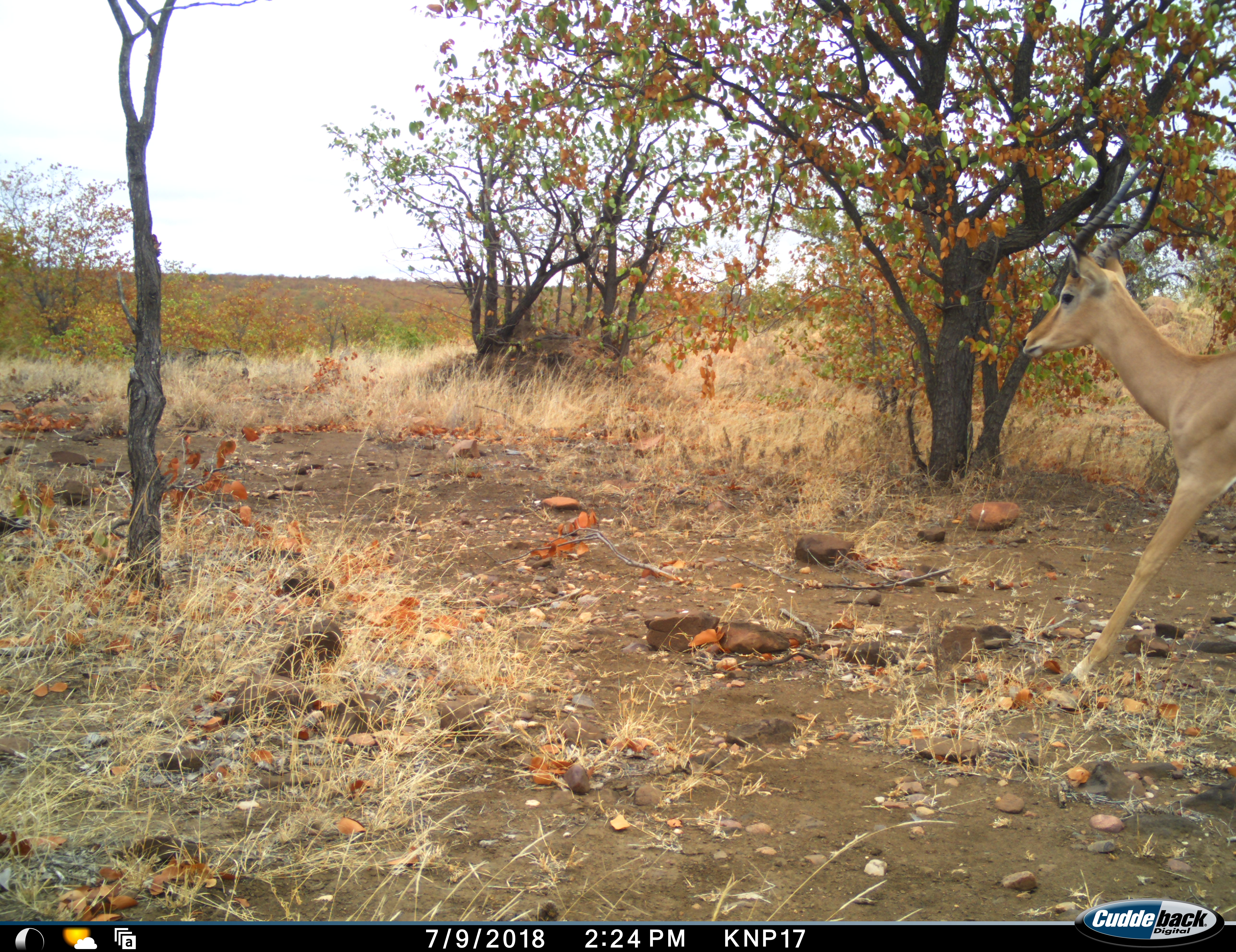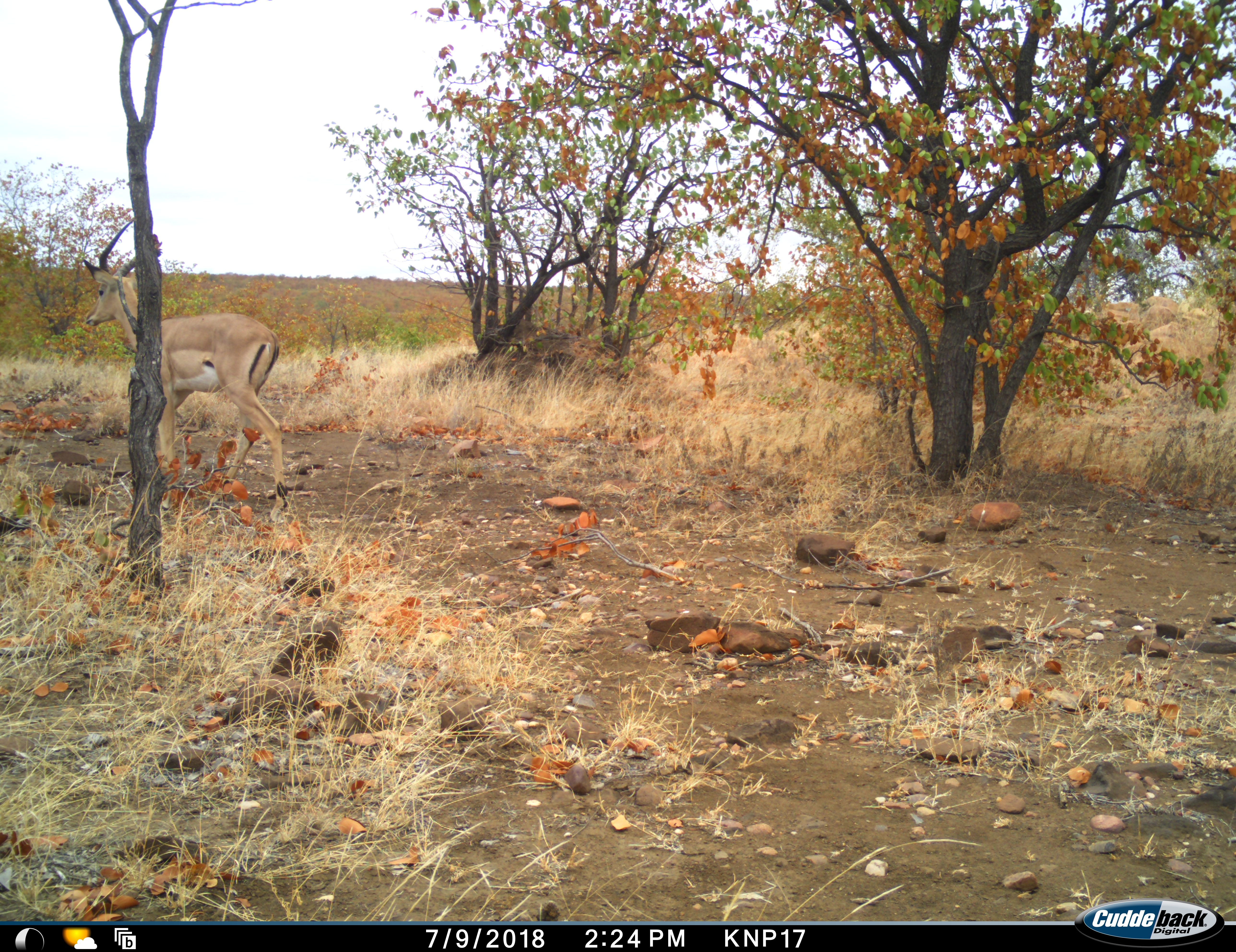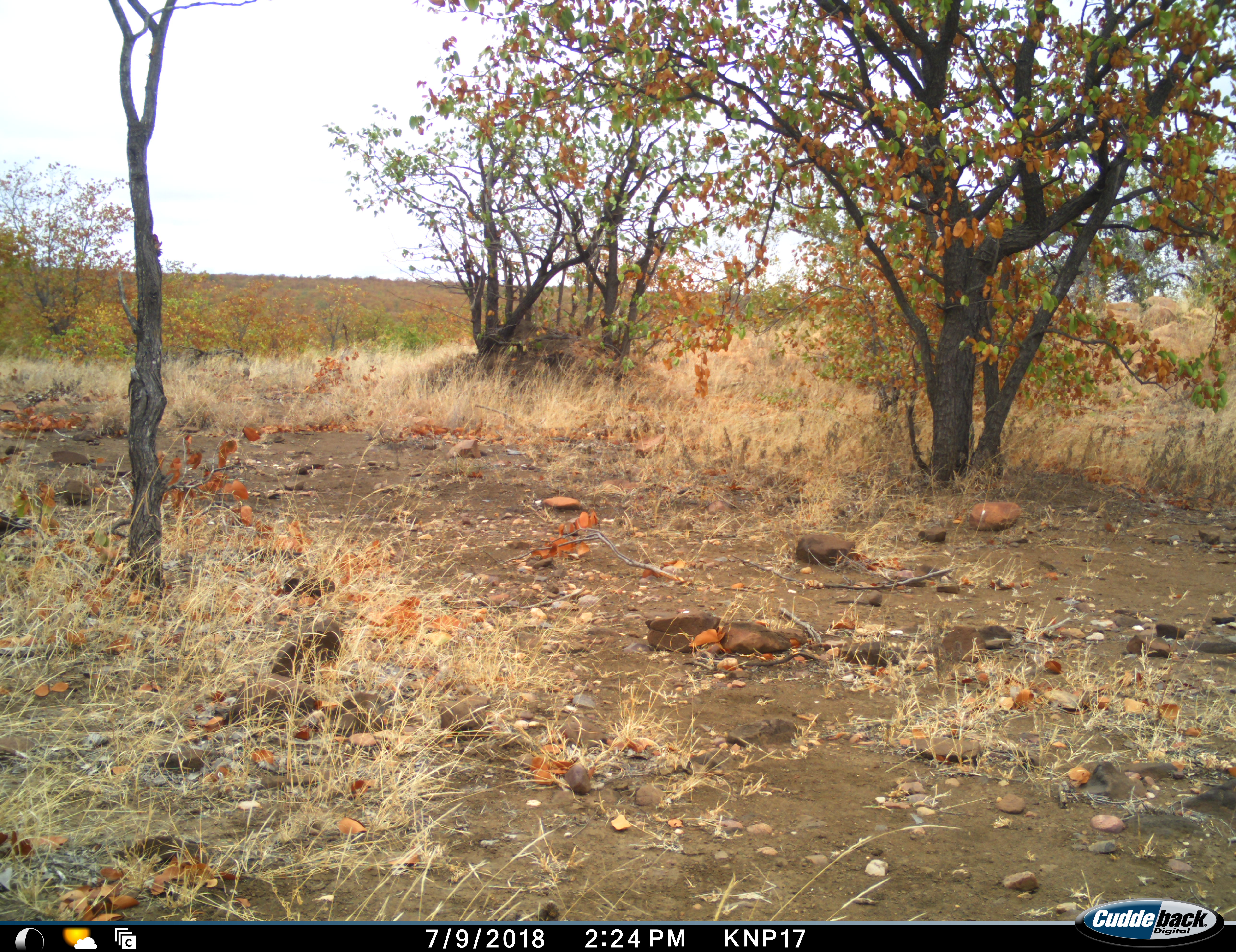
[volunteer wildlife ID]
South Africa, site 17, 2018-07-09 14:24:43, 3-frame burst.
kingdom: Animalia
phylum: Chordata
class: Mammalia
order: Artiodactyla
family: Bovidae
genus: Aepyceros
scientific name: Aepyceros melampus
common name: impala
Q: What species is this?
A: Impala (Aepyceros melampus).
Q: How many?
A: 1.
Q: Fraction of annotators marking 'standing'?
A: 0%.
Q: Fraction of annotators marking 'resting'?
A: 0%.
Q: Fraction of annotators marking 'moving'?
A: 100%.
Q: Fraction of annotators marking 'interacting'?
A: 0%.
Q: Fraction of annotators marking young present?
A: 0%.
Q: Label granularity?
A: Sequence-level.